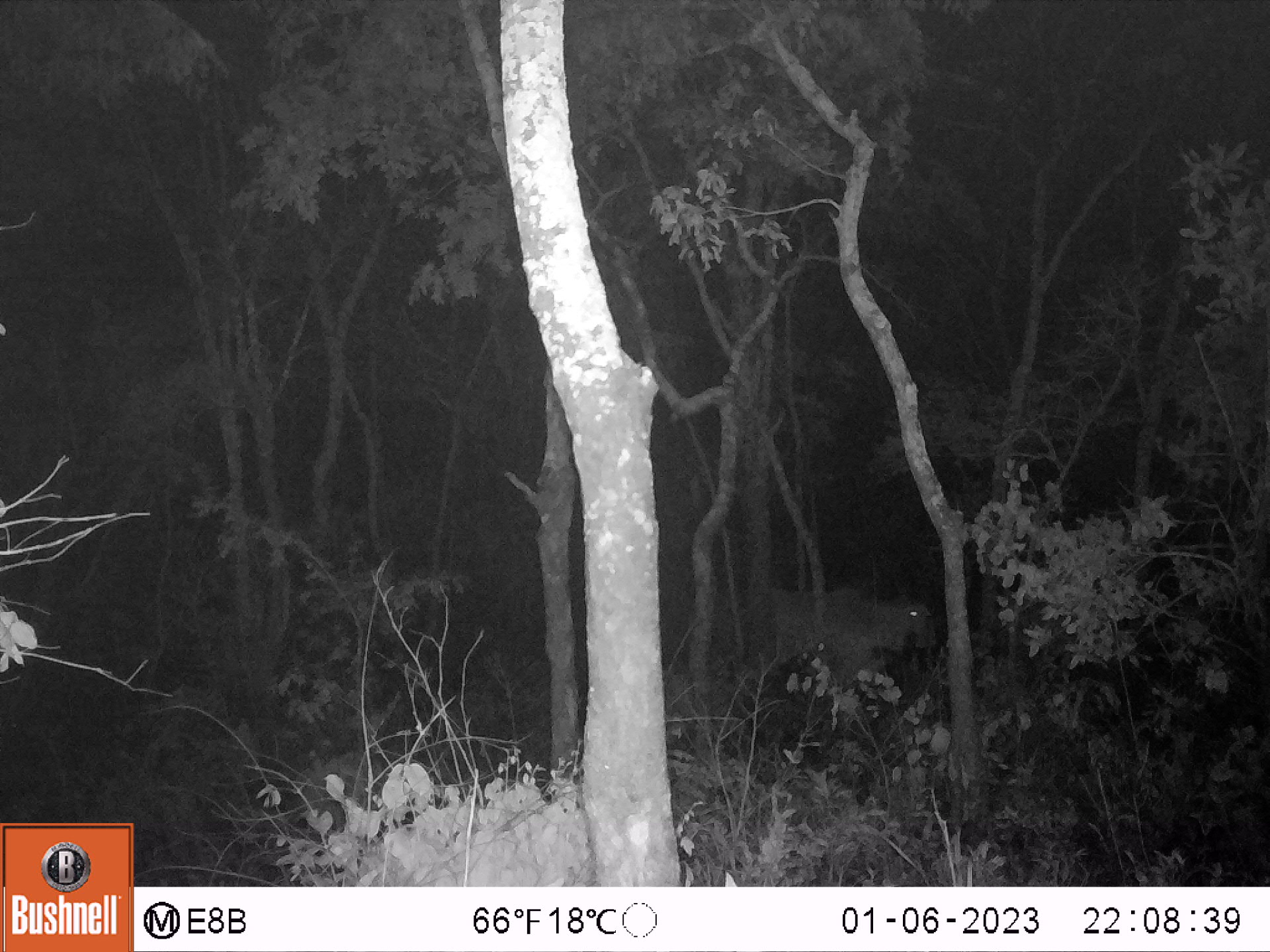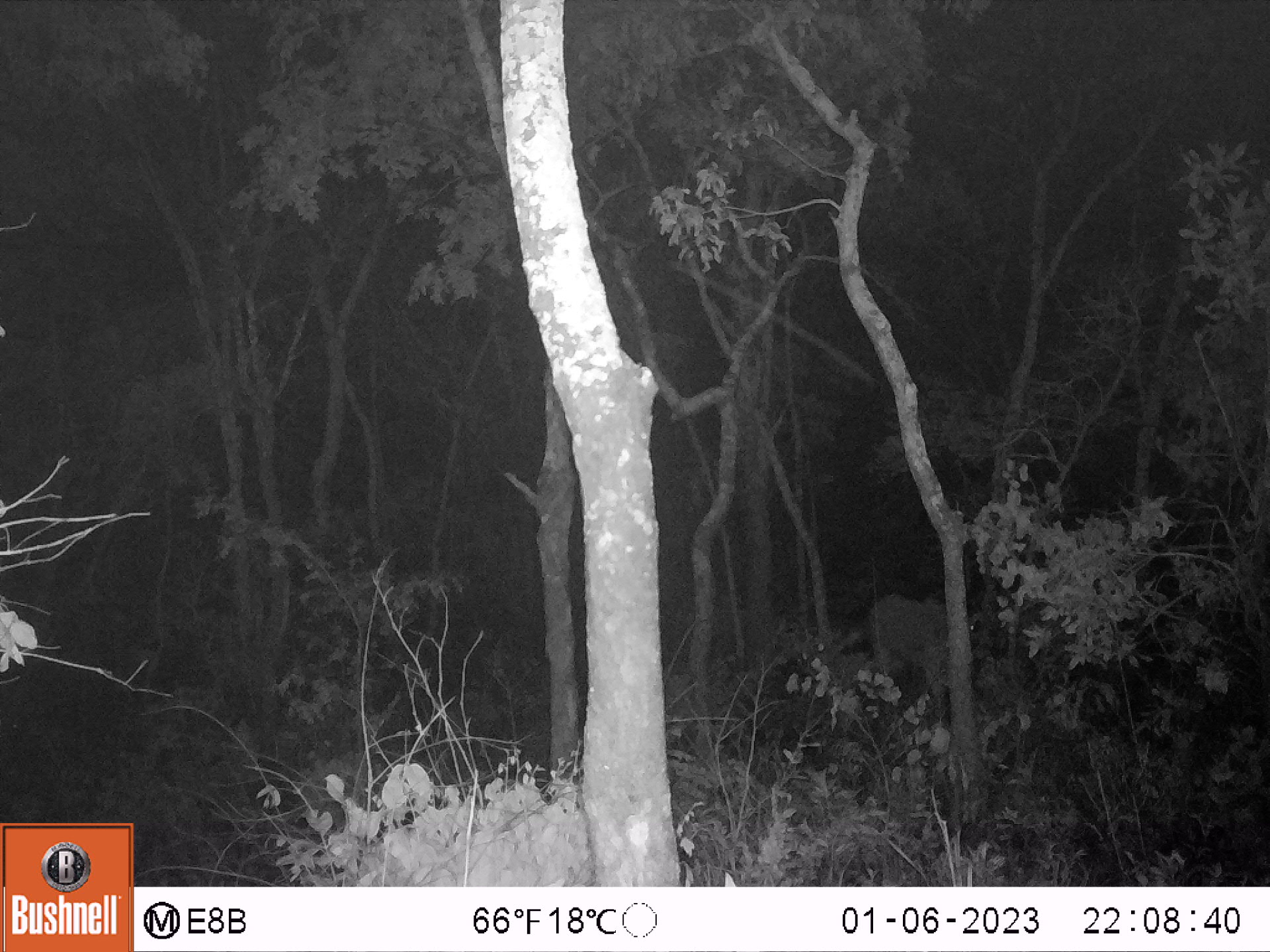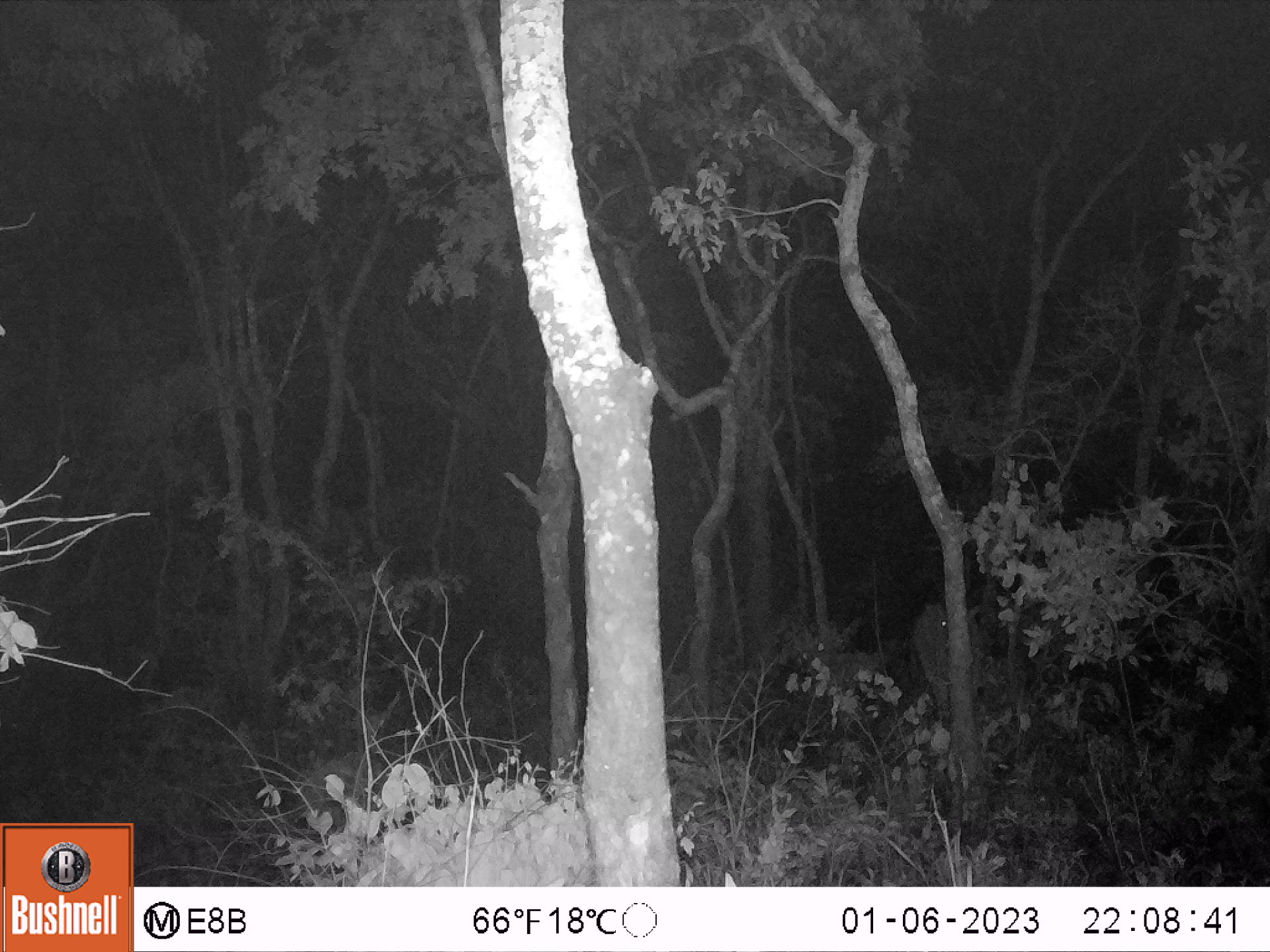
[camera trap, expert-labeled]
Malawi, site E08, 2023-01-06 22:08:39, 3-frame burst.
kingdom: Animalia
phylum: Chordata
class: Mammalia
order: Artiodactyla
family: Bovidae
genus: Tragelaphus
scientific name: Tragelaphus oryx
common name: common eland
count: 1